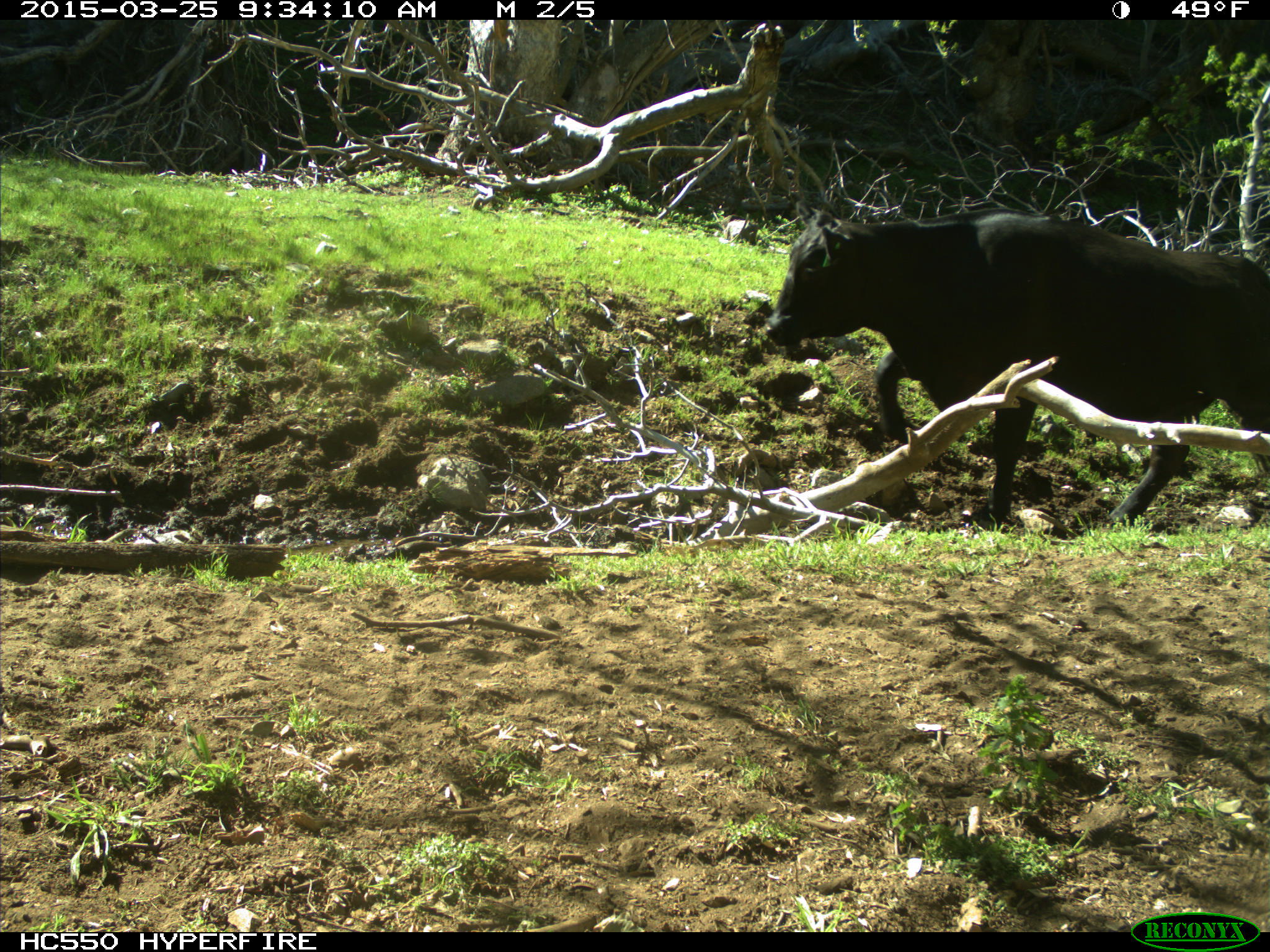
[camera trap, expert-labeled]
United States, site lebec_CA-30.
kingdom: Animalia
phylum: Chordata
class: Mammalia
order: Artiodactyla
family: Bovidae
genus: Bos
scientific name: Bos taurus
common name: domestic cow